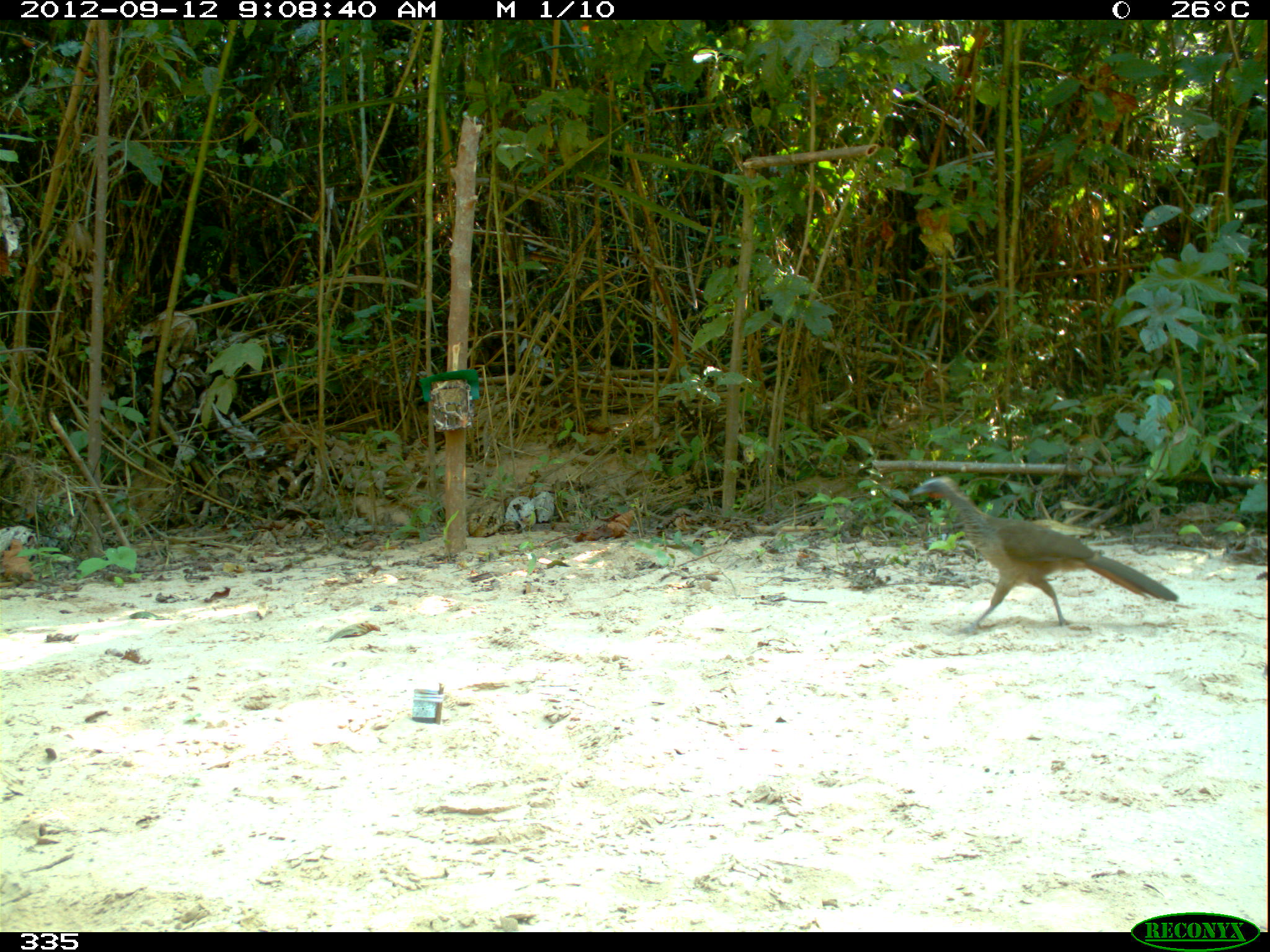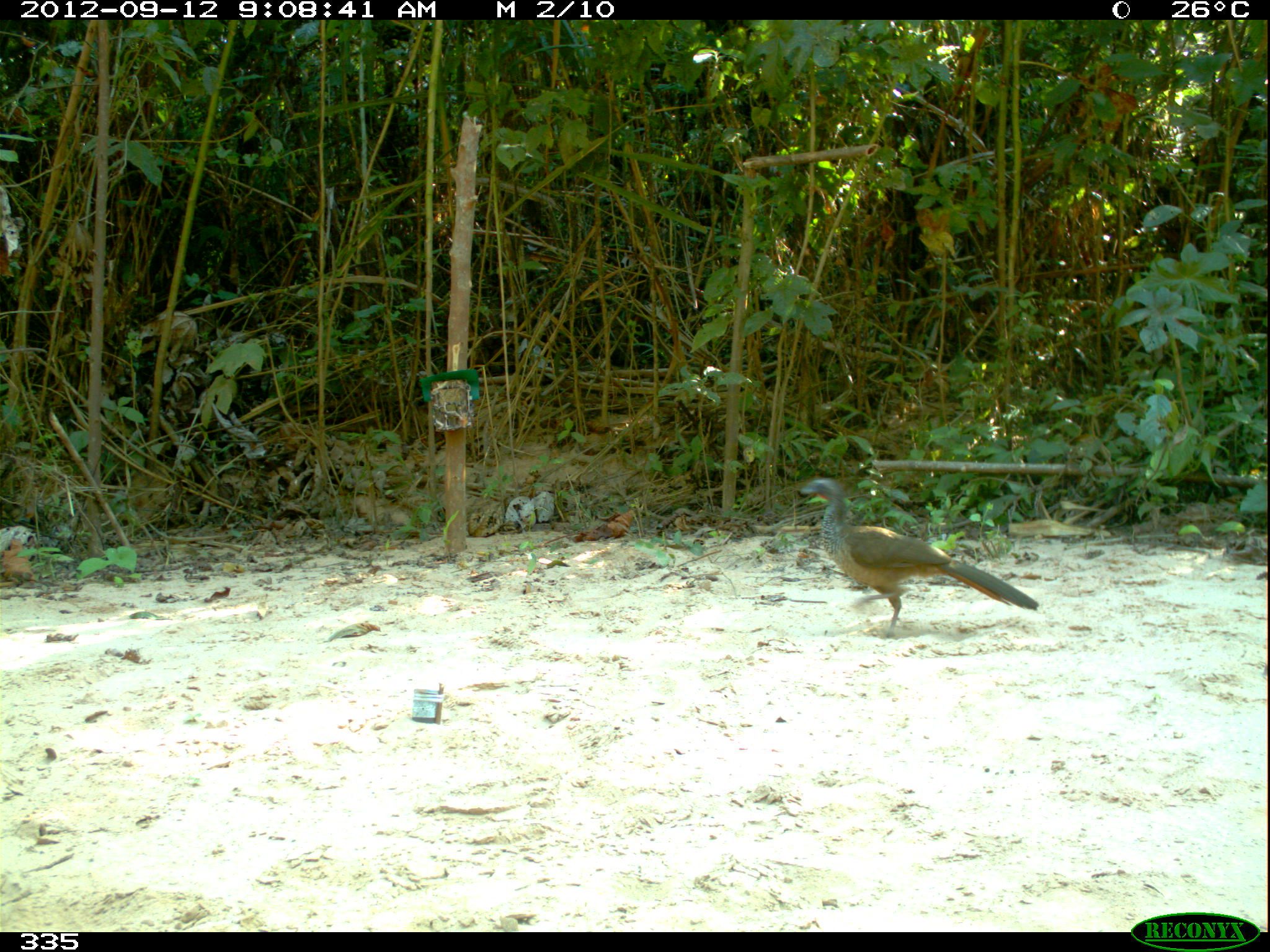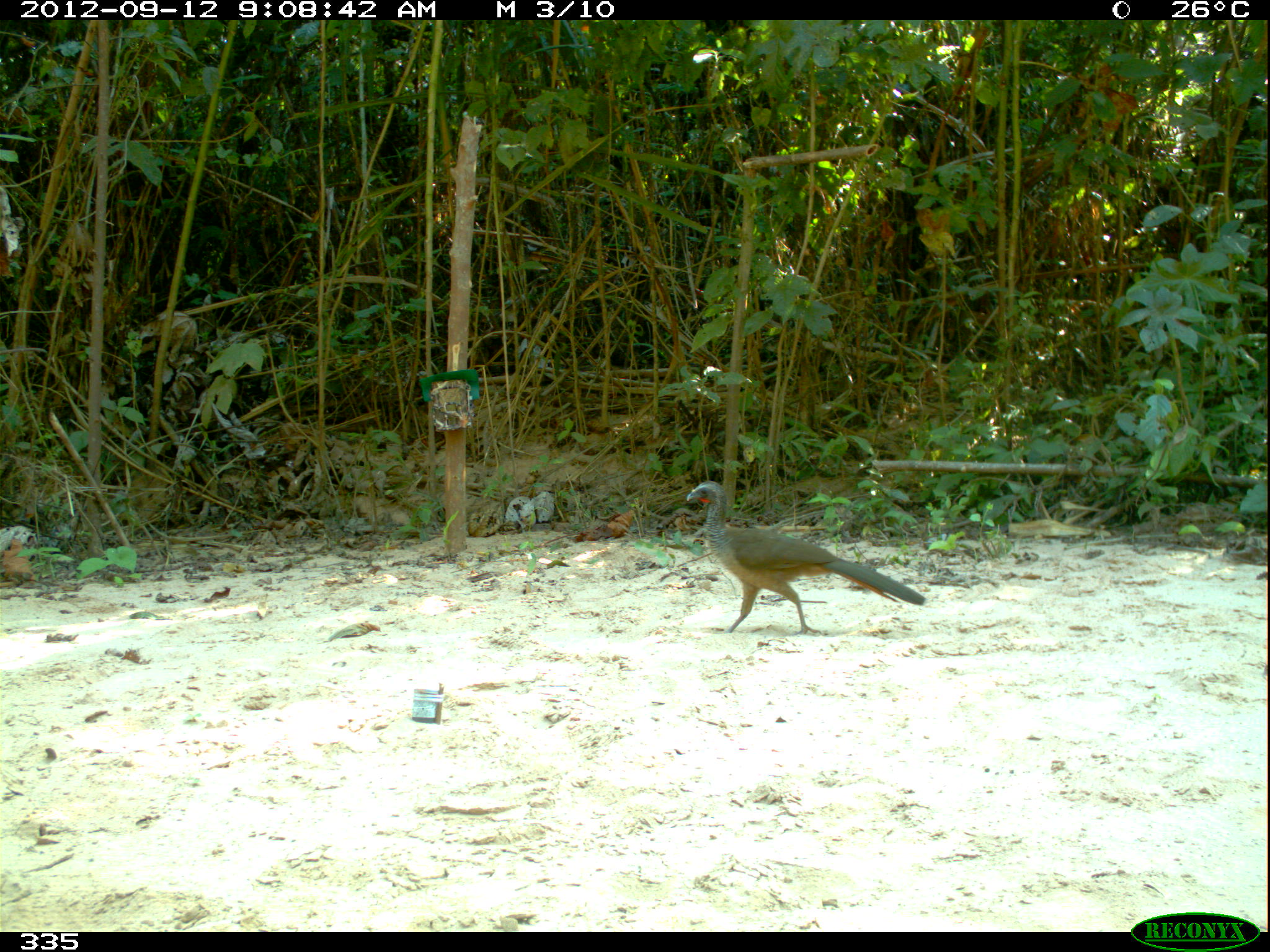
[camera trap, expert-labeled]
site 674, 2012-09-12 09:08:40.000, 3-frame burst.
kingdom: Animalia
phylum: Chordata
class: Aves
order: Galliformes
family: Cracidae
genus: Penelope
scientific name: Penelope superciliaris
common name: rusty-margined guan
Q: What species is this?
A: Penelope superciliaris (rusty-margined guan).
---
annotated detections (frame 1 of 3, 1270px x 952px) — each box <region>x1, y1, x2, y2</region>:
penelope superciliaris: <region>910, 478, 1180, 635</region>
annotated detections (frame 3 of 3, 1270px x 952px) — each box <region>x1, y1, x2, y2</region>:
penelope superciliaris: <region>684, 479, 926, 633</region>